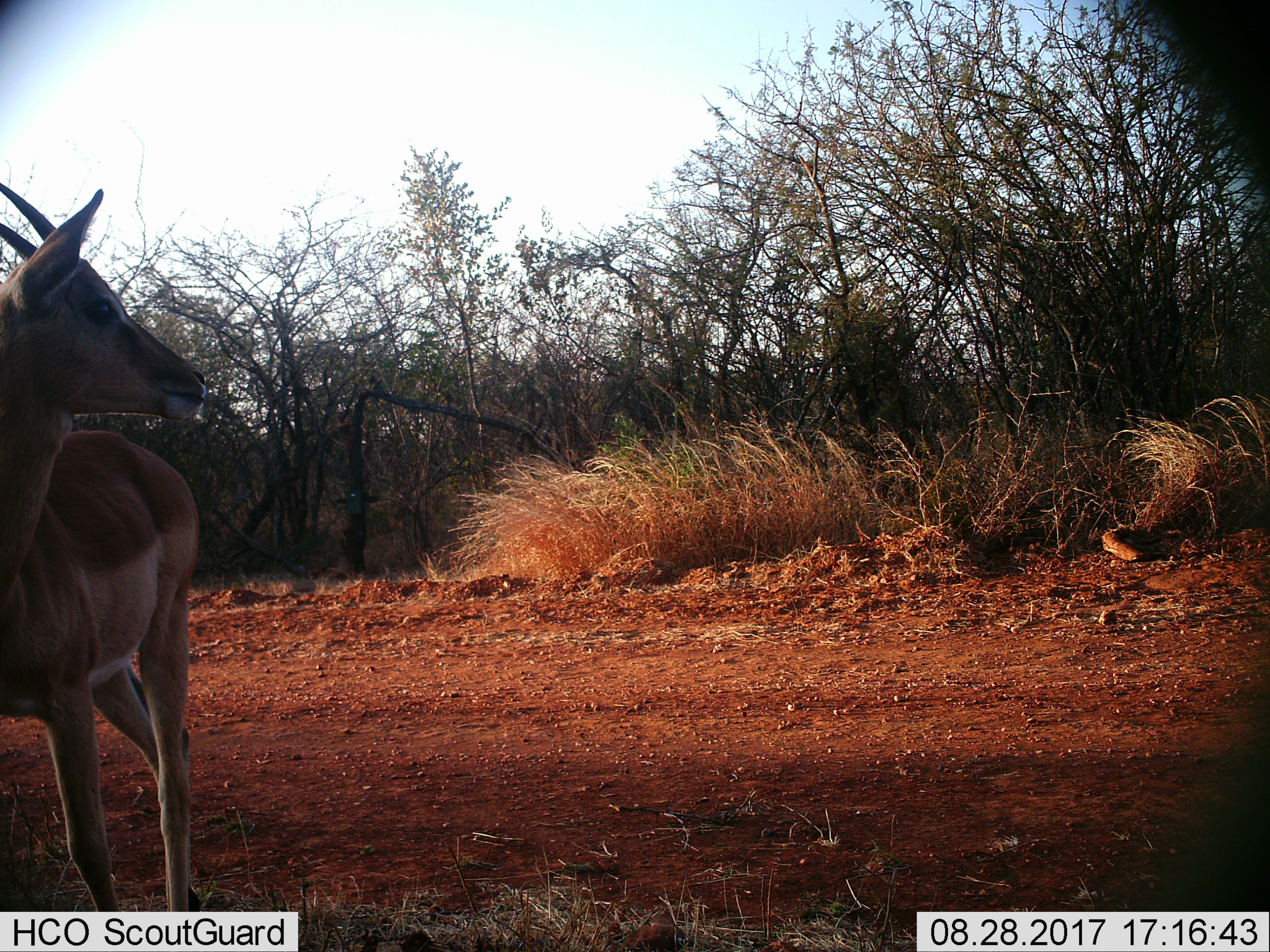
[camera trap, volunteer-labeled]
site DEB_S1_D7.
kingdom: Animalia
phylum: Chordata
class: Mammalia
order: Artiodactyla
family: Bovidae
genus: Aepyceros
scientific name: Aepyceros melampus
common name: impala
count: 1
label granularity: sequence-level